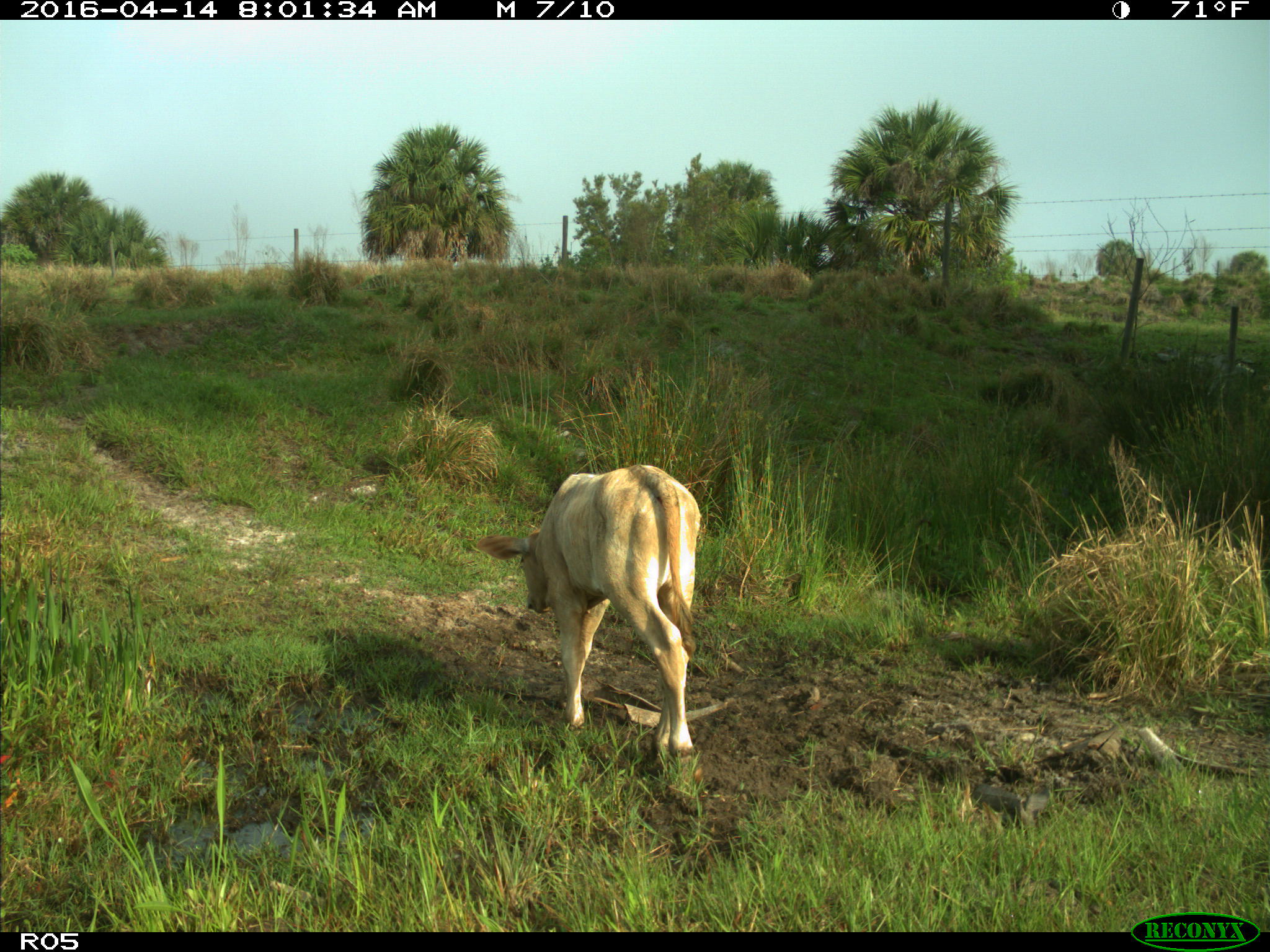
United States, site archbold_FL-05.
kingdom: Animalia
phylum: Chordata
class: Mammalia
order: Artiodactyla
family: Bovidae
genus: Bos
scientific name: Bos taurus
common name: domestic cow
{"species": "Bos taurus (domestic cow)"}